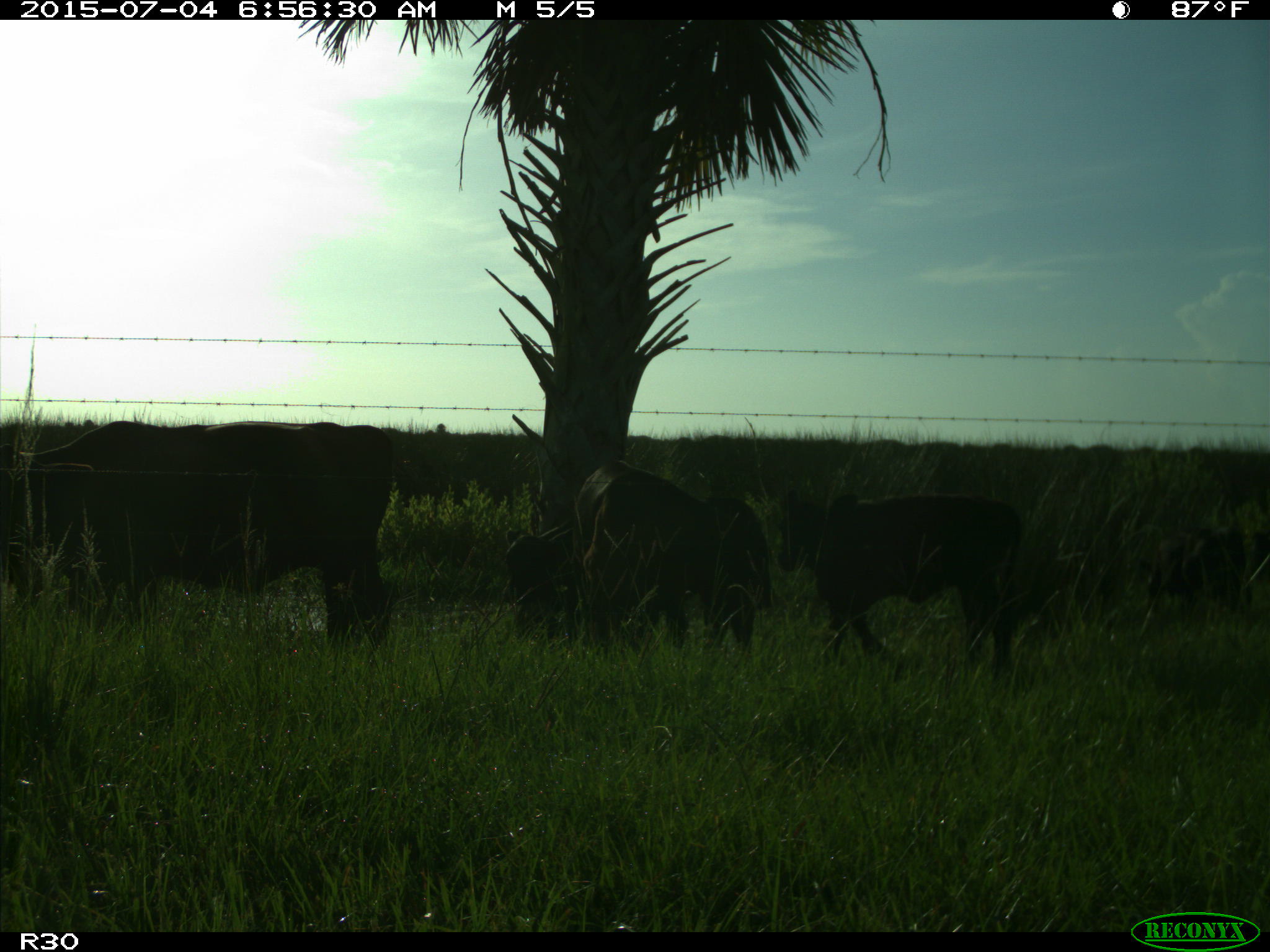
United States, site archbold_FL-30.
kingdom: Animalia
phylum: Chordata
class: Mammalia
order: Artiodactyla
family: Bovidae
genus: Bos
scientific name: Bos taurus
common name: domestic cow